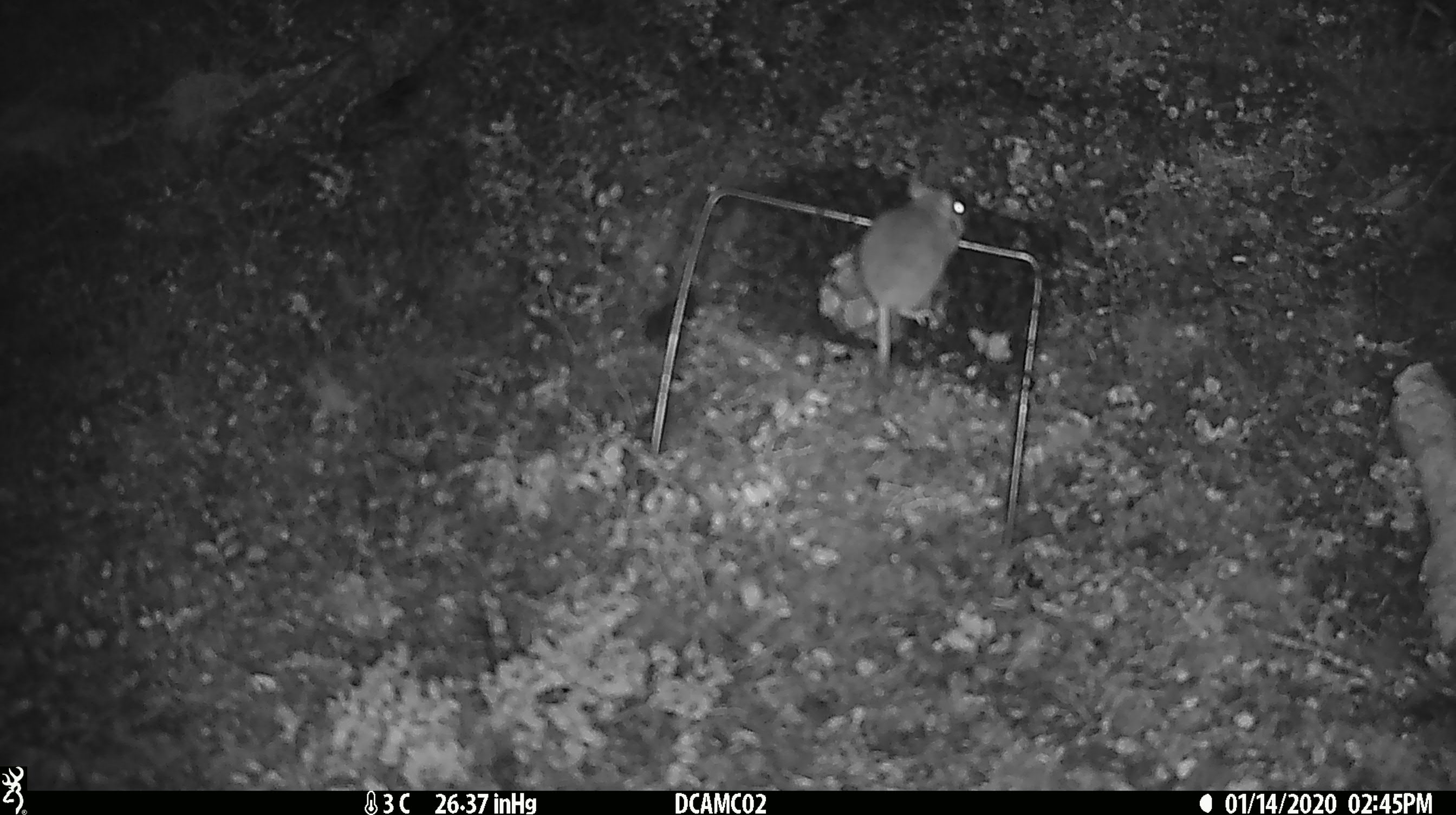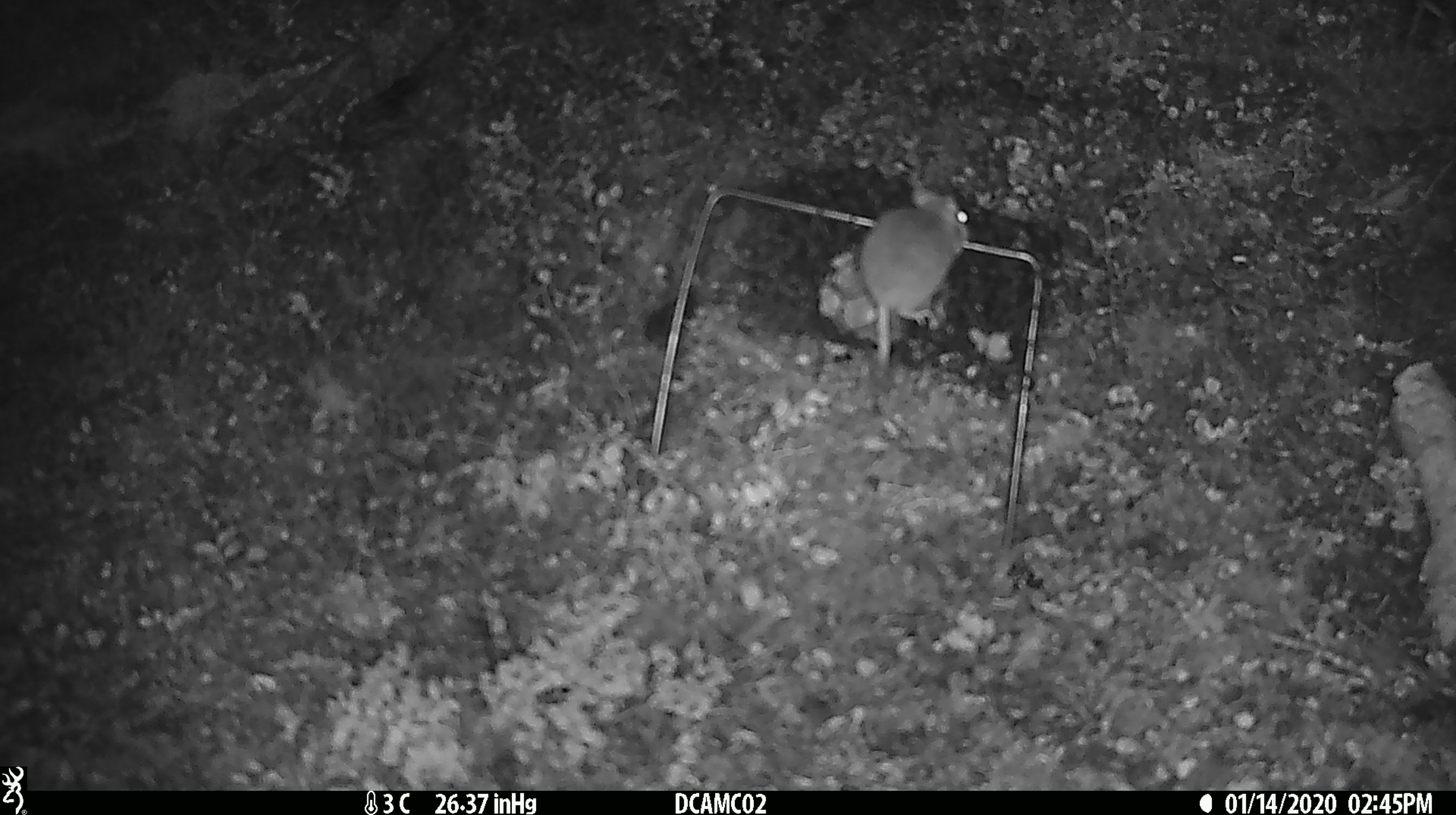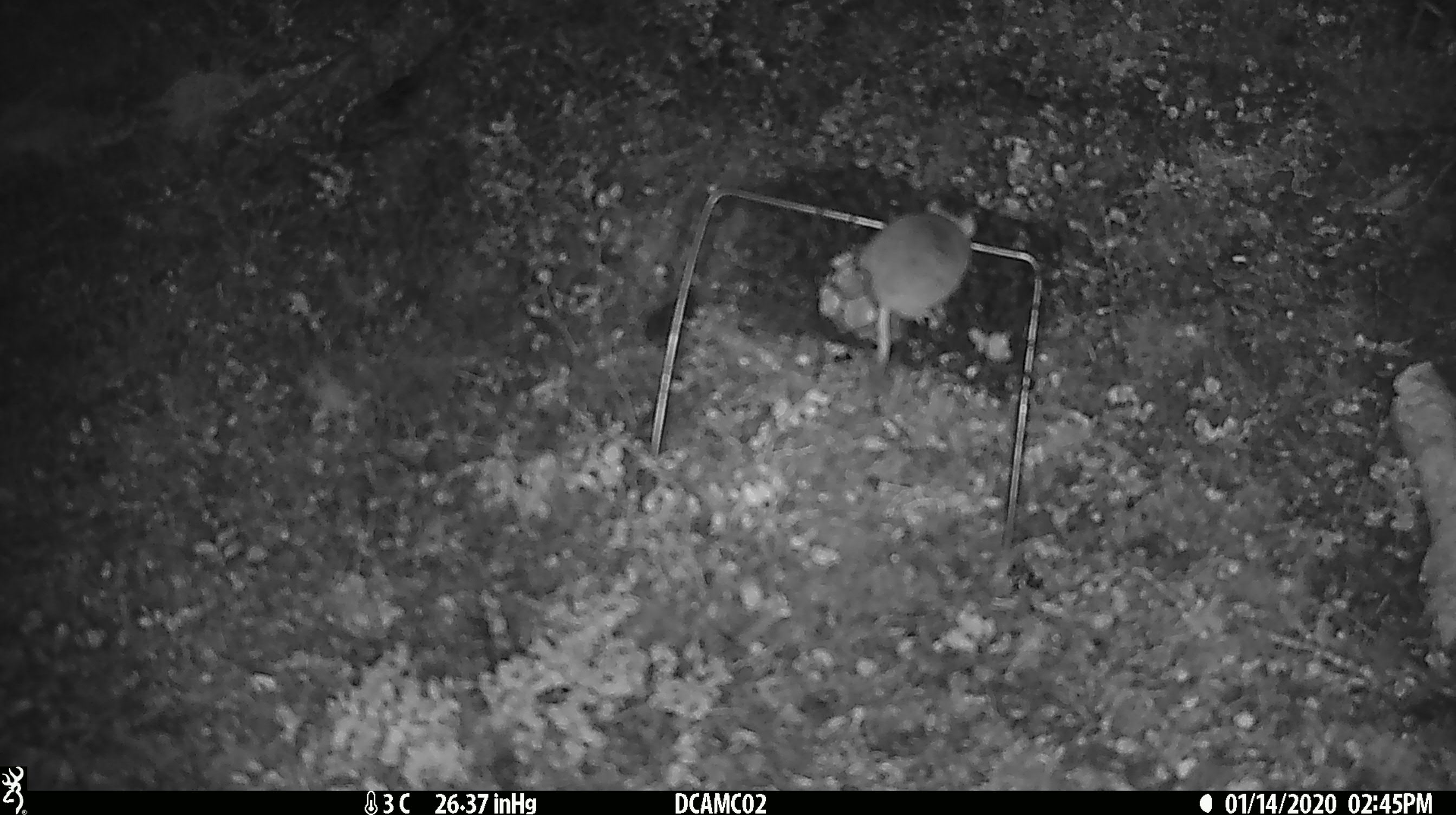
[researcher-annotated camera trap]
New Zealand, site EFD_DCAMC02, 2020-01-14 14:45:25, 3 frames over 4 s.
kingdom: Animalia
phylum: Chordata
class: Mammalia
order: Rodentia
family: Muridae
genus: Mus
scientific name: Mus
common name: mouse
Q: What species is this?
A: Mouse (Mus).